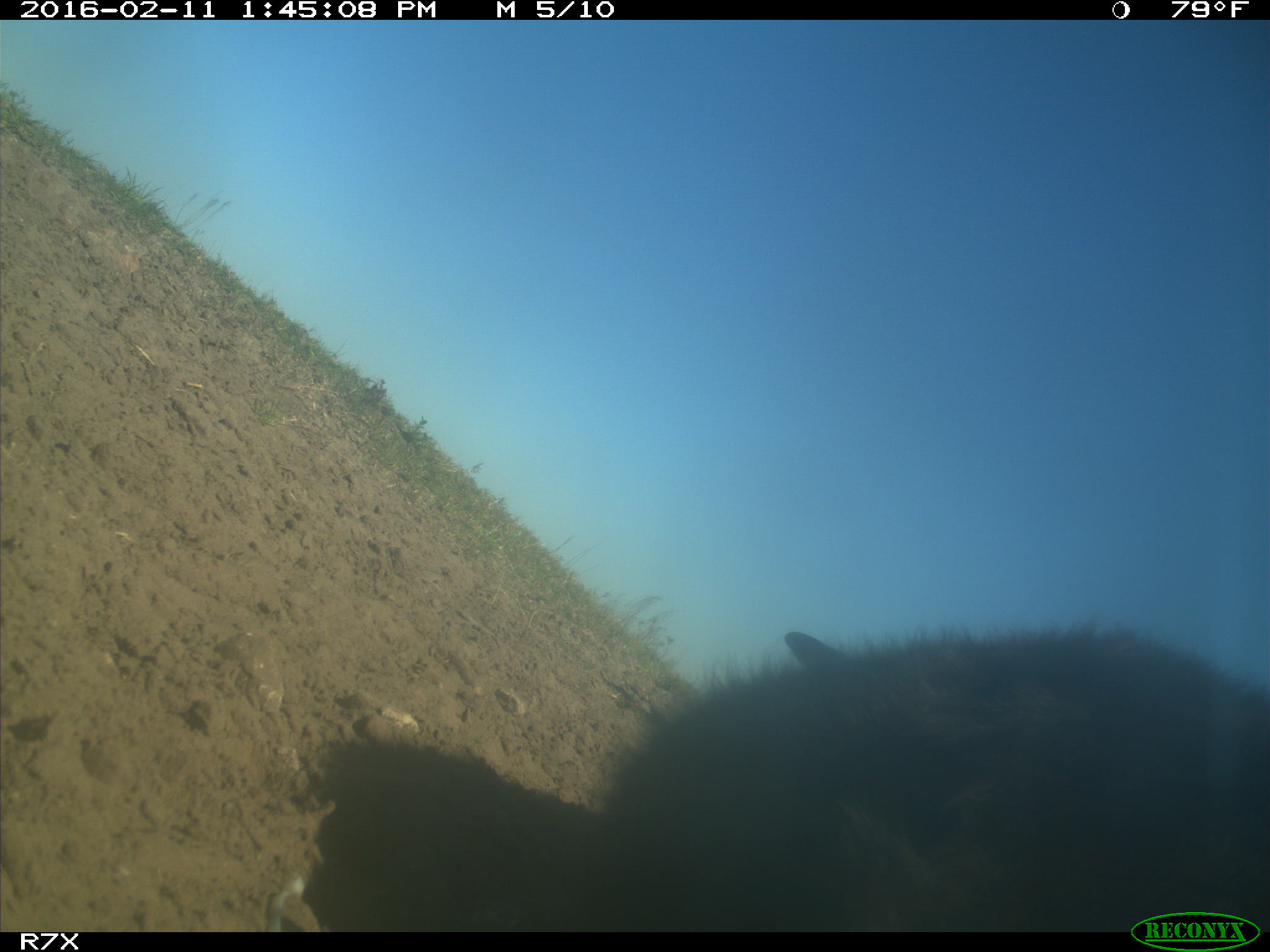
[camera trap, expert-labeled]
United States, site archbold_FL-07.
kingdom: Animalia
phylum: Chordata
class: Mammalia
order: Artiodactyla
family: Bovidae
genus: Bos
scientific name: Bos taurus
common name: domestic cow